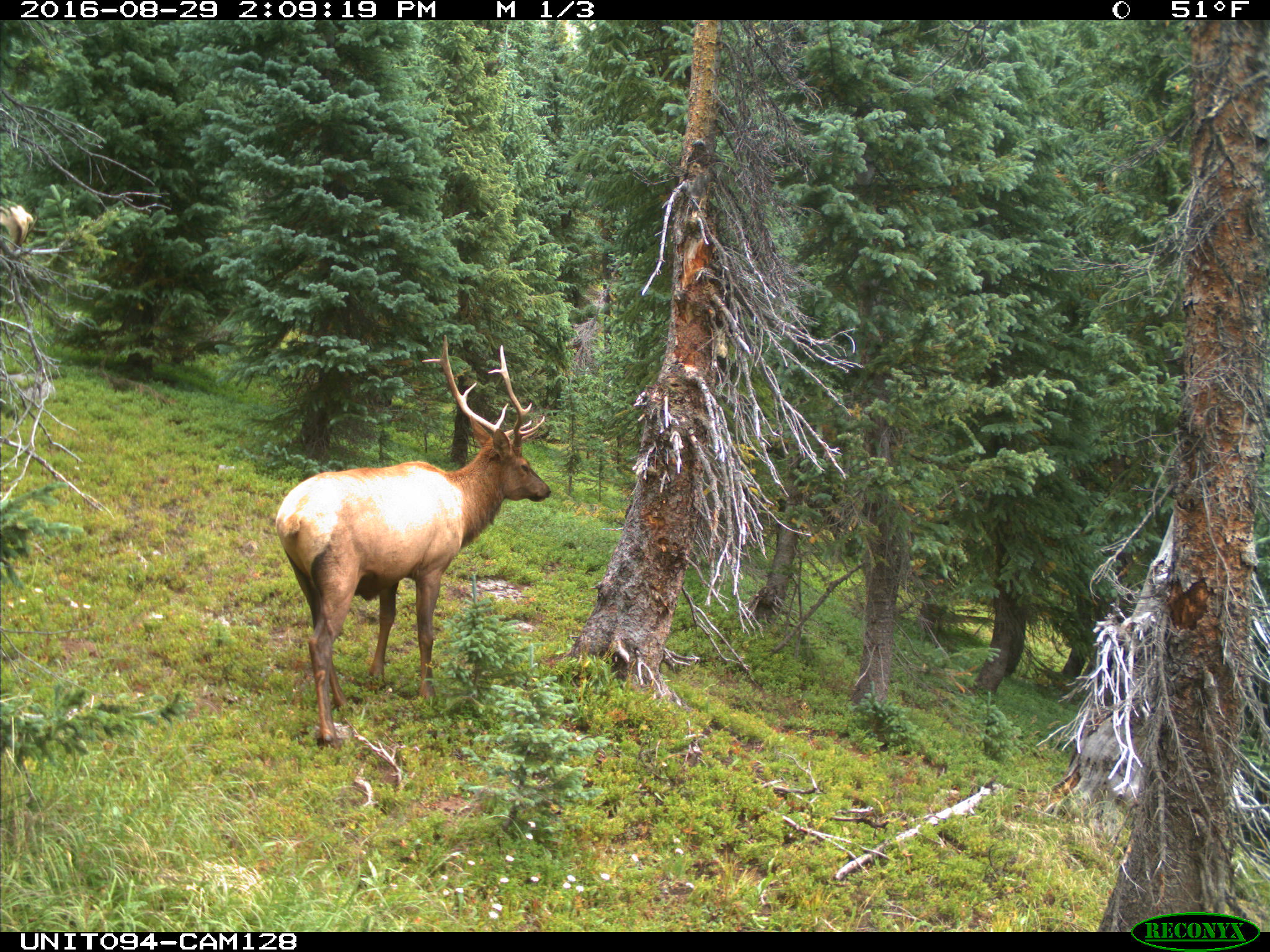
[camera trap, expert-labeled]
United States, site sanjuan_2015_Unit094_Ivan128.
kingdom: Animalia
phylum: Chordata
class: Mammalia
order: Artiodactyla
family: Cervidae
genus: Cervus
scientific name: Cervus elaphus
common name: red deer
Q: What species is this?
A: Cervus elaphus (red deer).